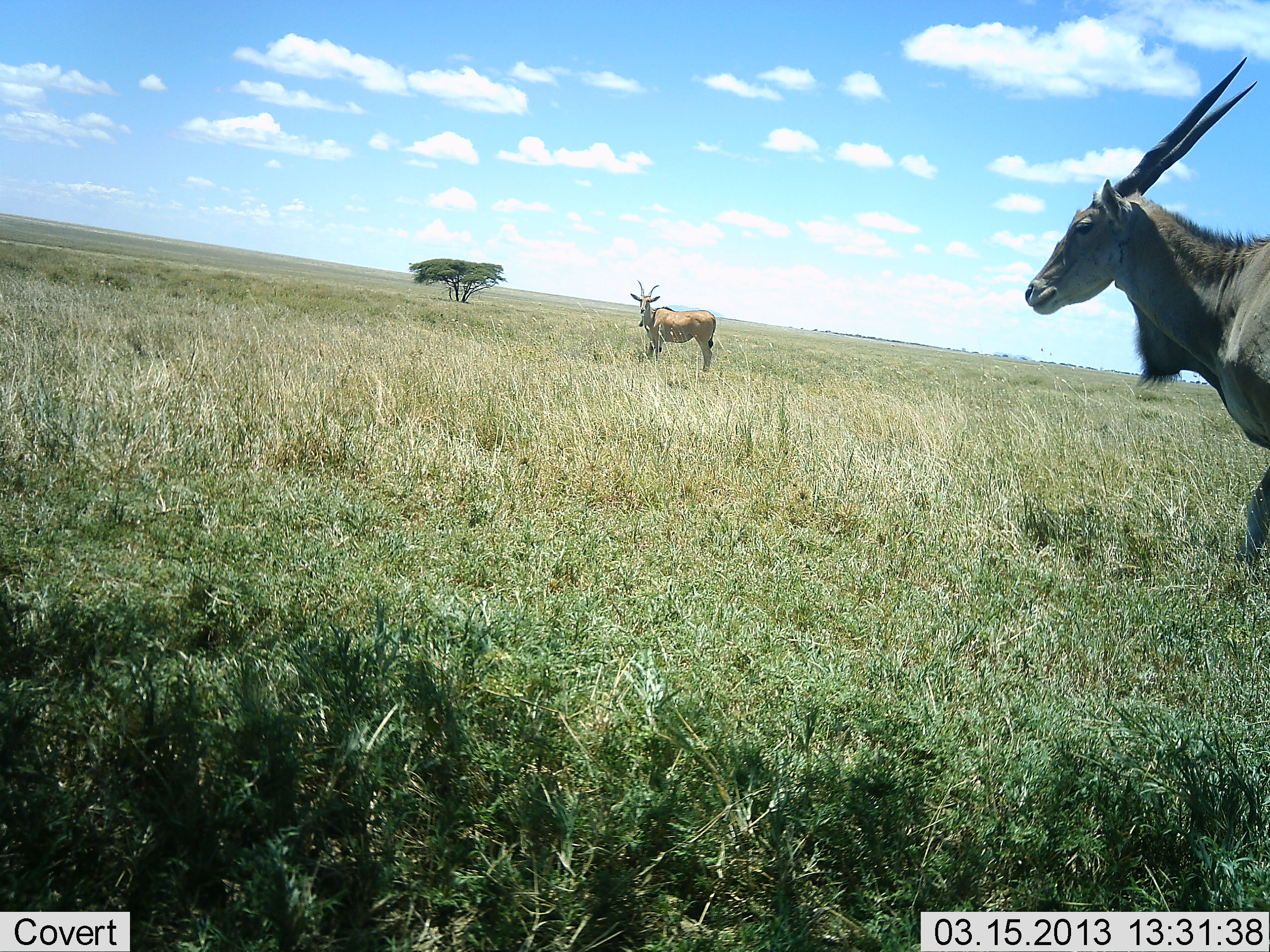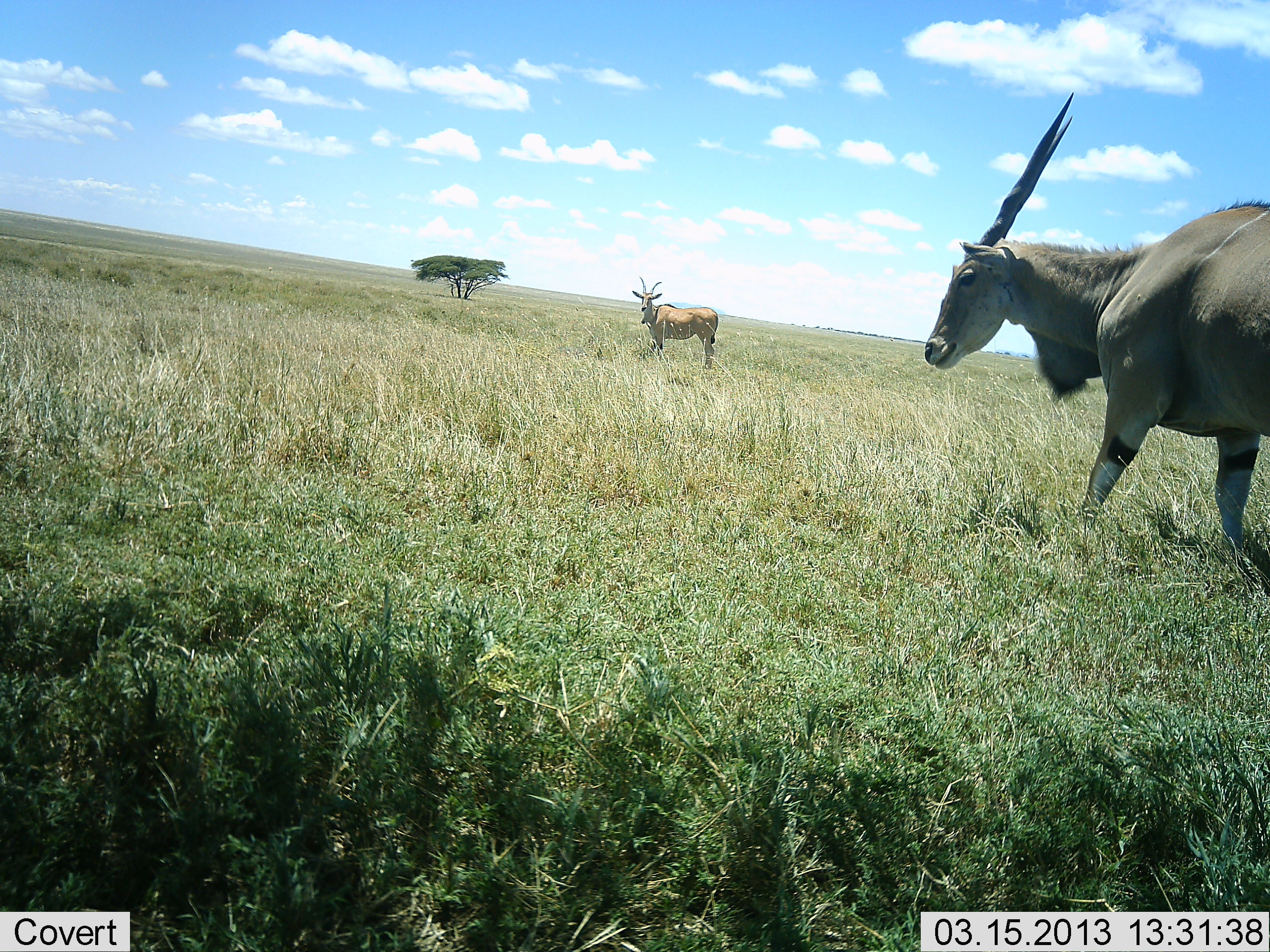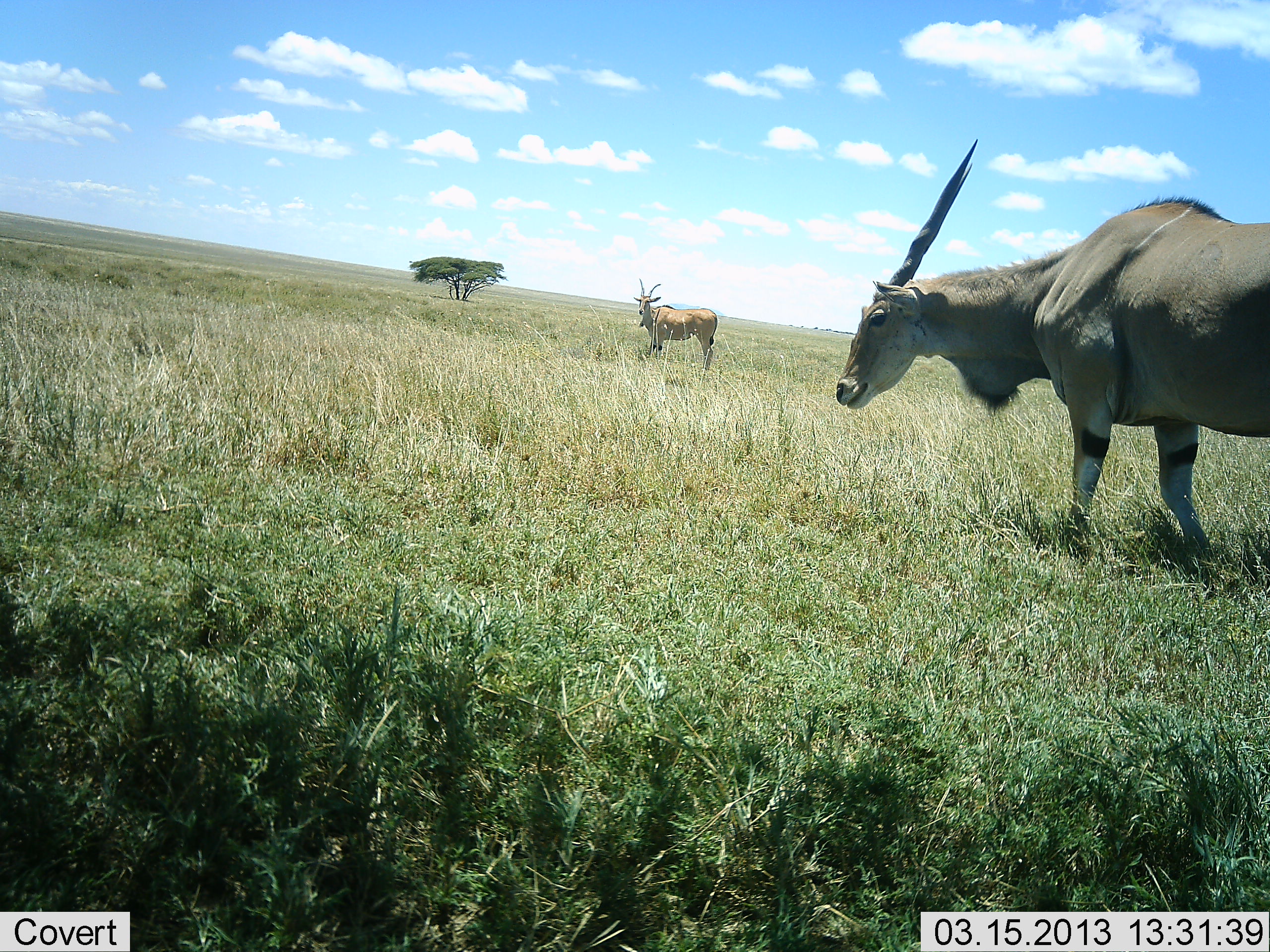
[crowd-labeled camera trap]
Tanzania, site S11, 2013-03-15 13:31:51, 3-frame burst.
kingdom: Animalia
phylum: Chordata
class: Mammalia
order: Artiodactyla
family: Bovidae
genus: Tragelaphus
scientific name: Tragelaphus oryx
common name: eland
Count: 2.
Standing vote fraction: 63%.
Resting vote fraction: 0%.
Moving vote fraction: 78%.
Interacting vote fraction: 0%.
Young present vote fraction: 0%.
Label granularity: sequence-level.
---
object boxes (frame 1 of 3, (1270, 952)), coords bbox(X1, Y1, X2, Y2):
animal: bbox(1027, 52, 1269, 572); bbox(630, 280, 721, 374)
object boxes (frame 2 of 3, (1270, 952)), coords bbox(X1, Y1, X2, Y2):
animal: bbox(921, 92, 1268, 564); bbox(632, 274, 718, 369)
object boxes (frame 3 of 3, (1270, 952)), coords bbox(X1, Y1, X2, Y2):
animal: bbox(825, 137, 1268, 594); bbox(634, 273, 716, 373)